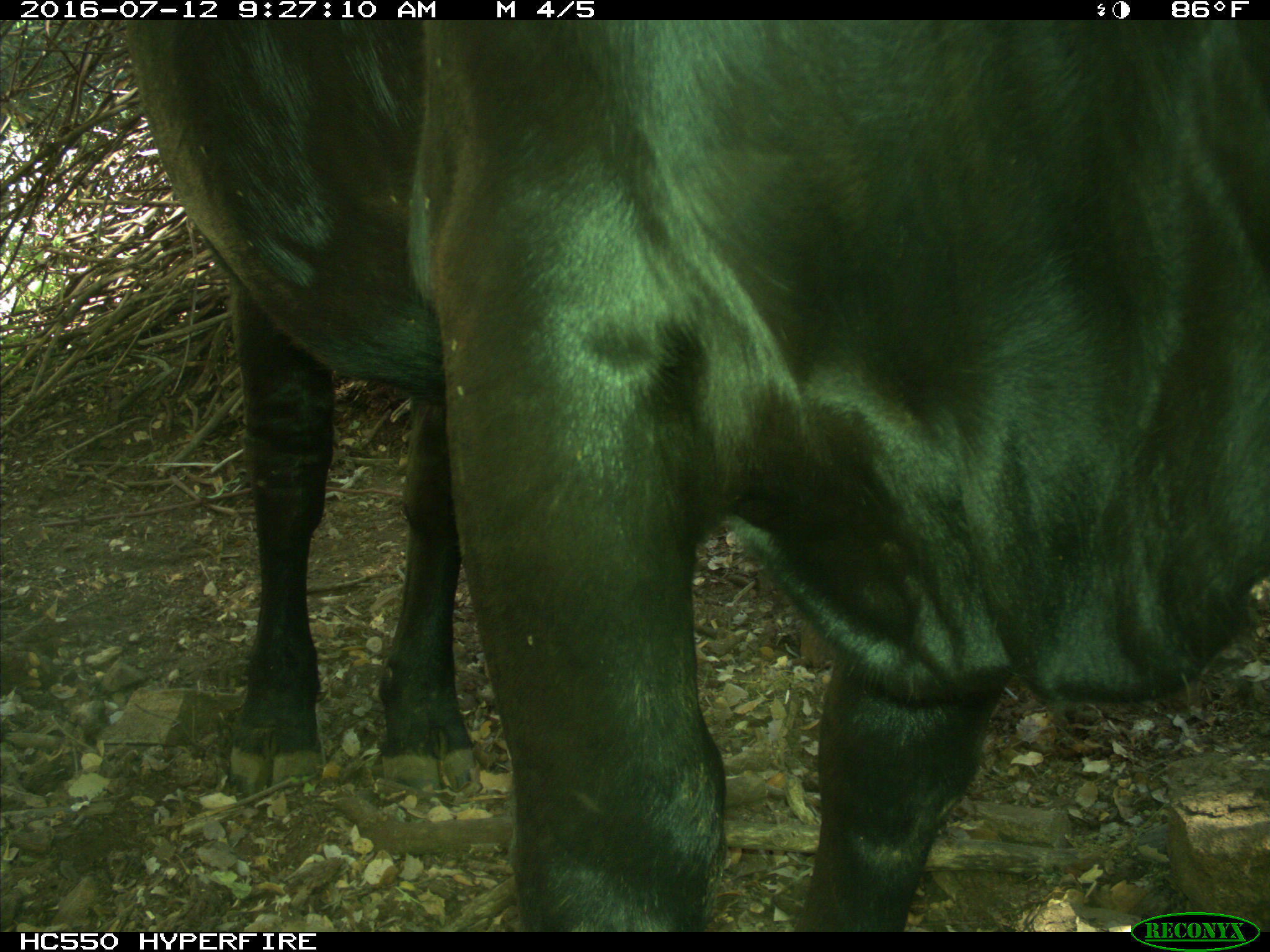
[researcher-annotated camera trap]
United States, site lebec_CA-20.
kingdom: Animalia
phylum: Chordata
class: Mammalia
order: Artiodactyla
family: Bovidae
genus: Bos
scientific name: Bos taurus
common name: domestic cow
Bos taurus (domestic cow).